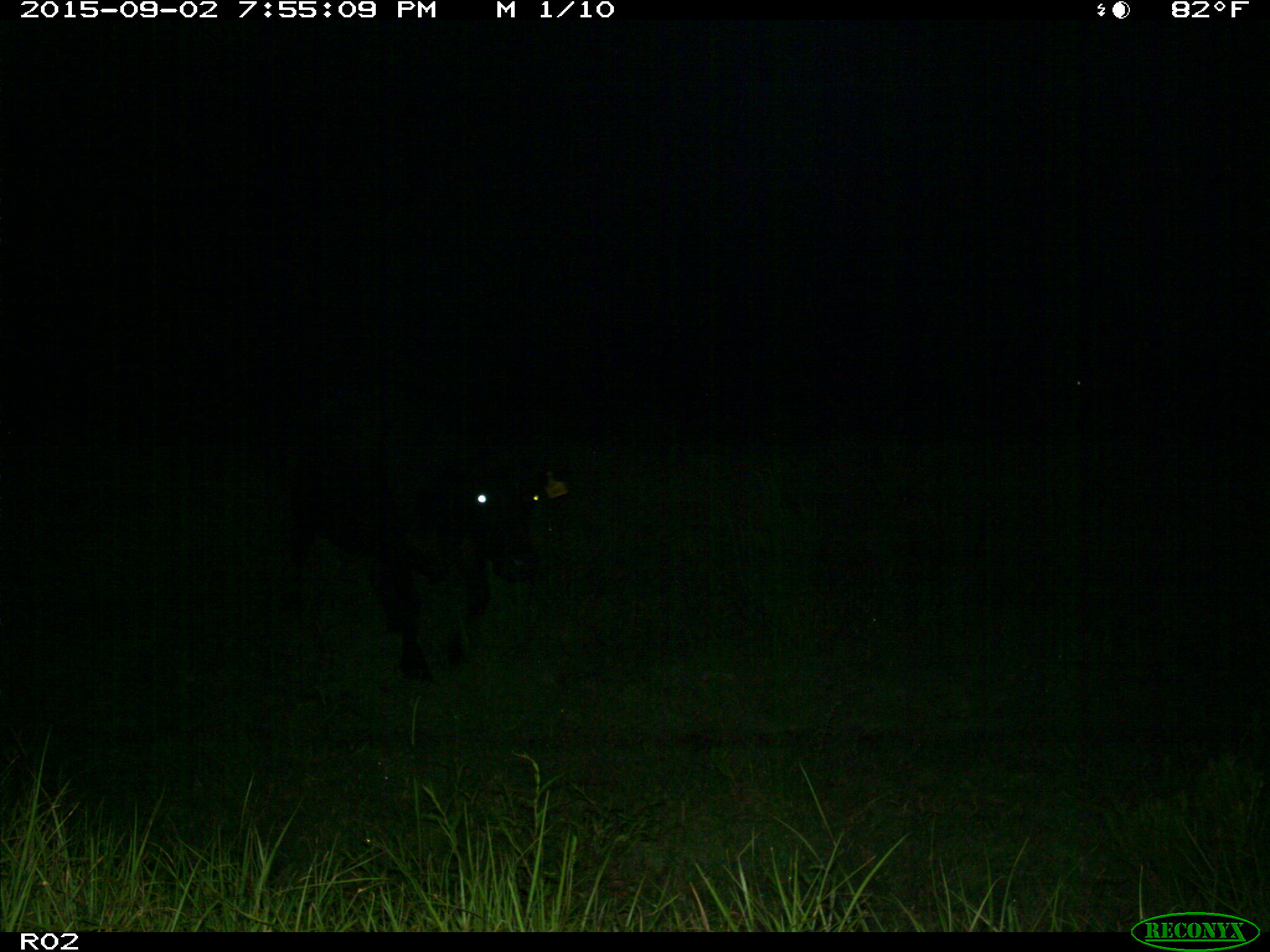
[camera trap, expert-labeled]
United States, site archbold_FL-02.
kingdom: Animalia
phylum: Chordata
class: Mammalia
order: Artiodactyla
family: Bovidae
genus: Bos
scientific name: Bos taurus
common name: domestic cow